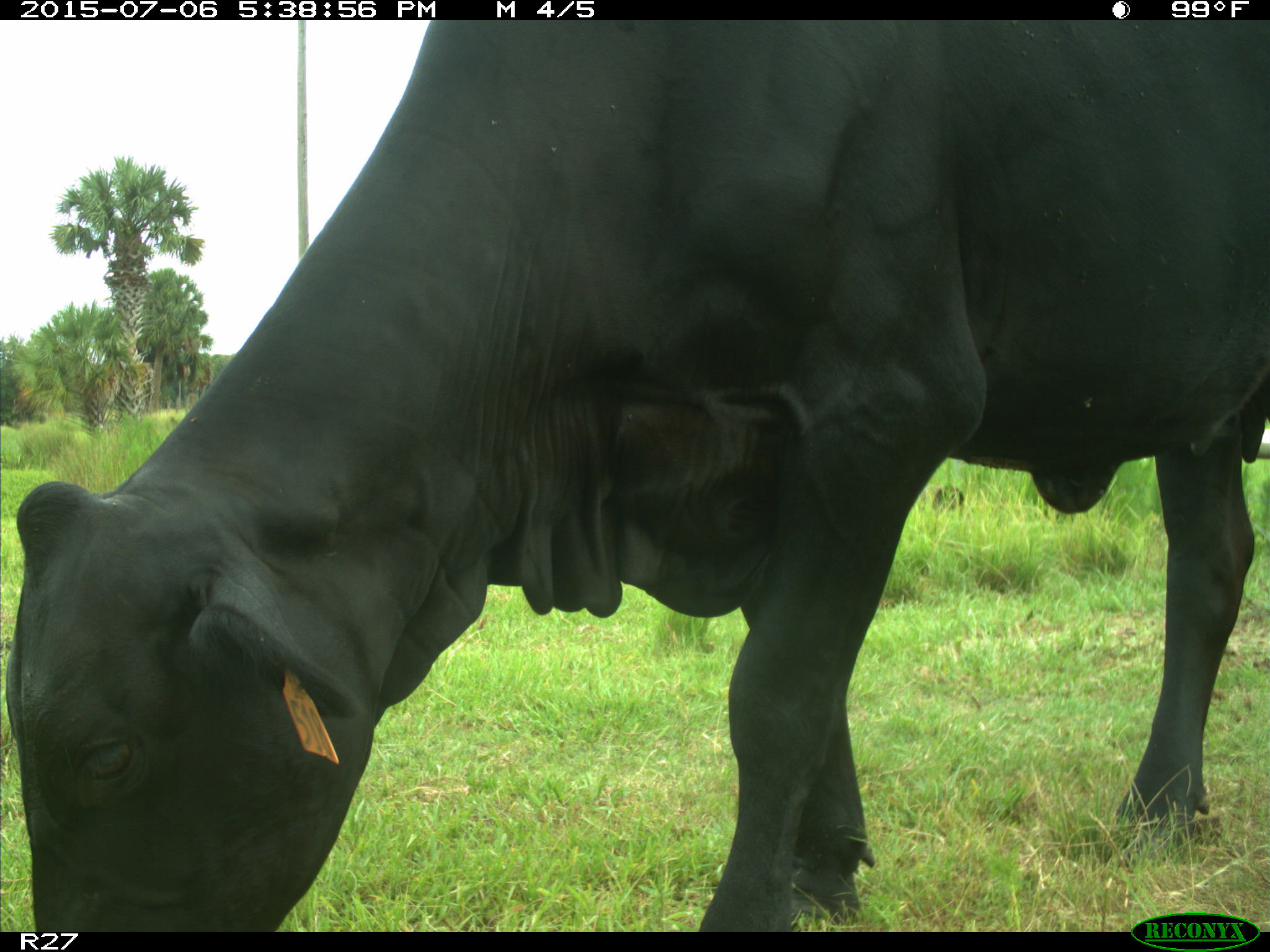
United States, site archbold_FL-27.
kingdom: Animalia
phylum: Chordata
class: Mammalia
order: Artiodactyla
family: Bovidae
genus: Bos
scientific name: Bos taurus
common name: domestic cow